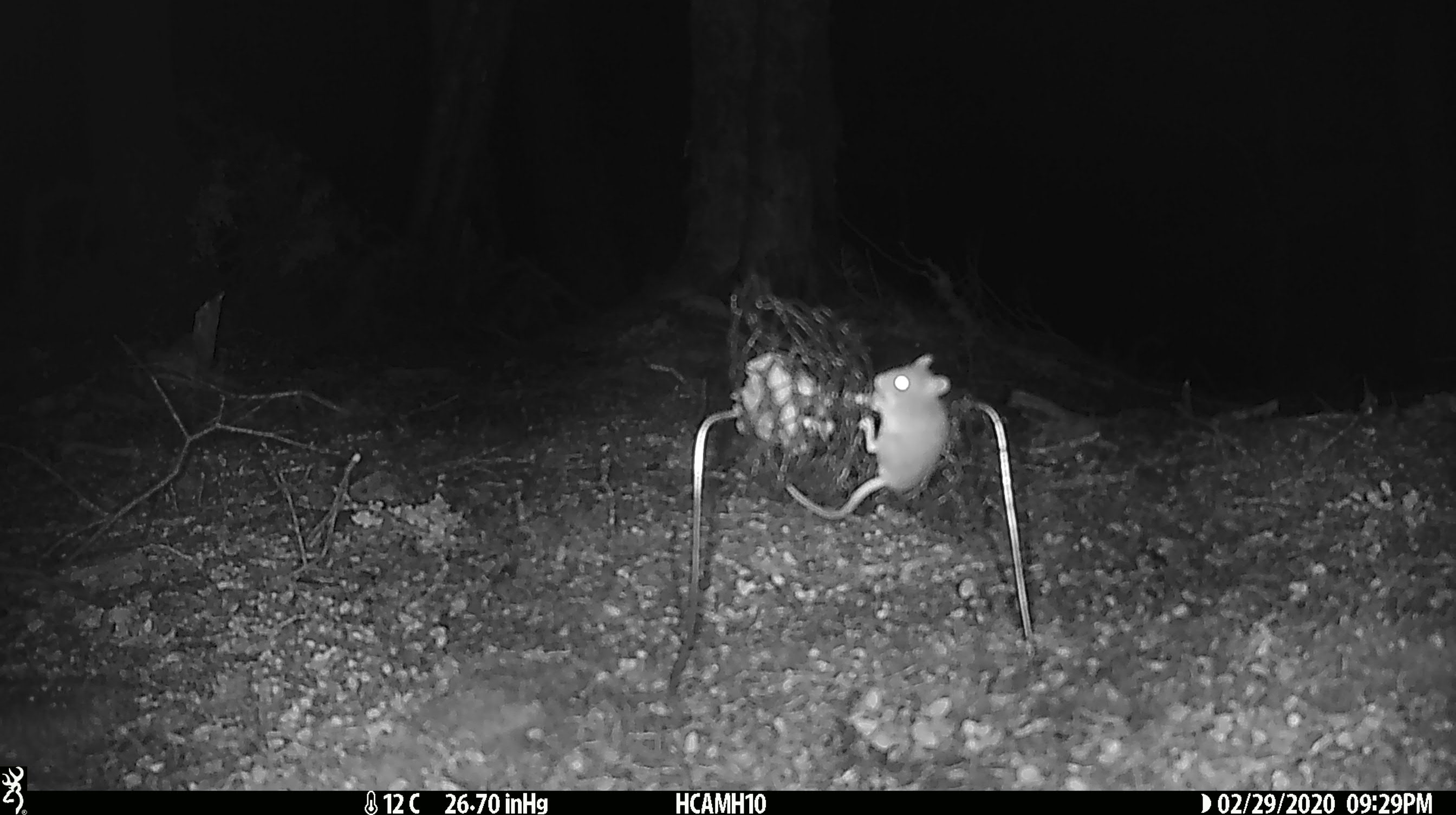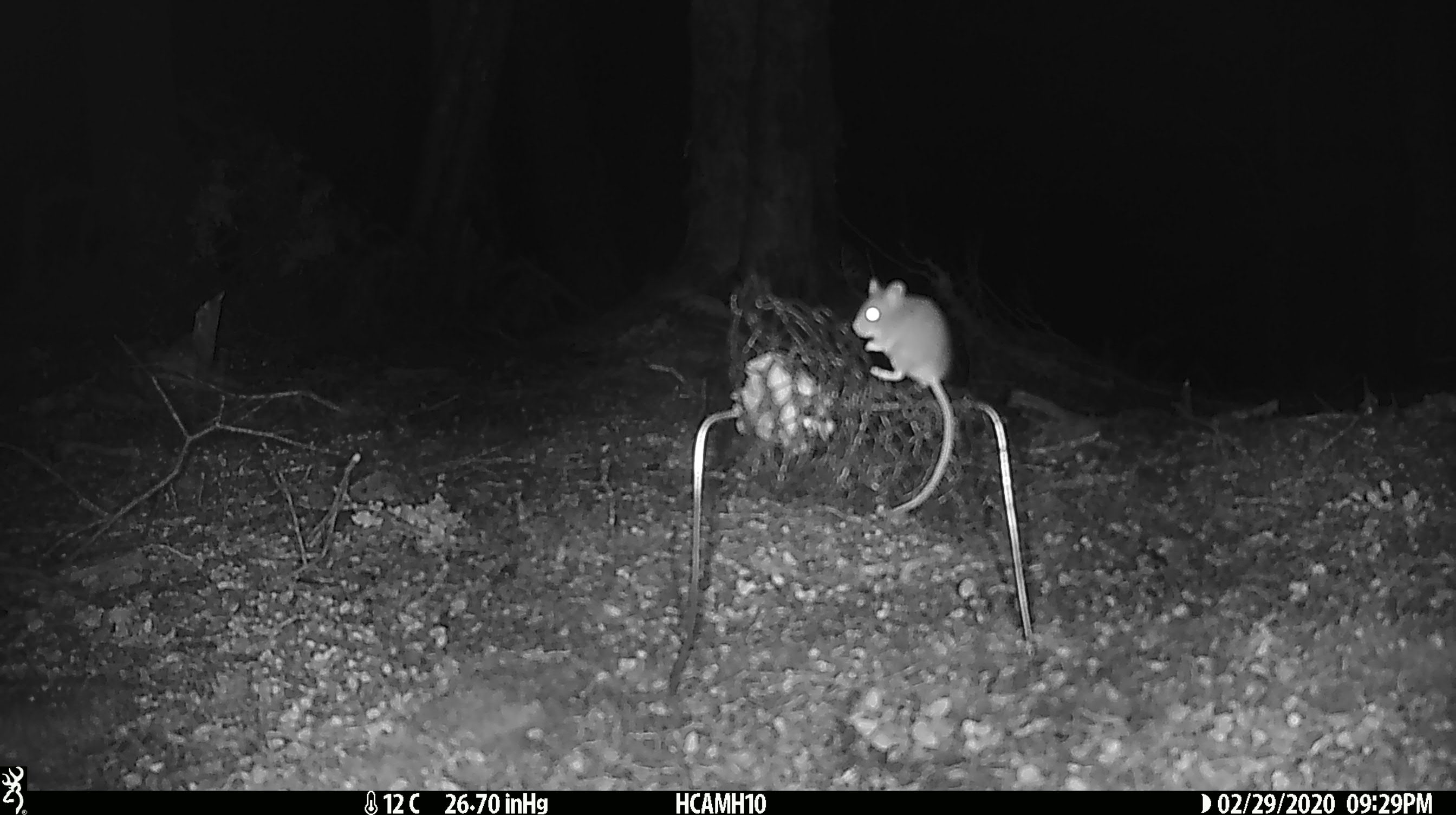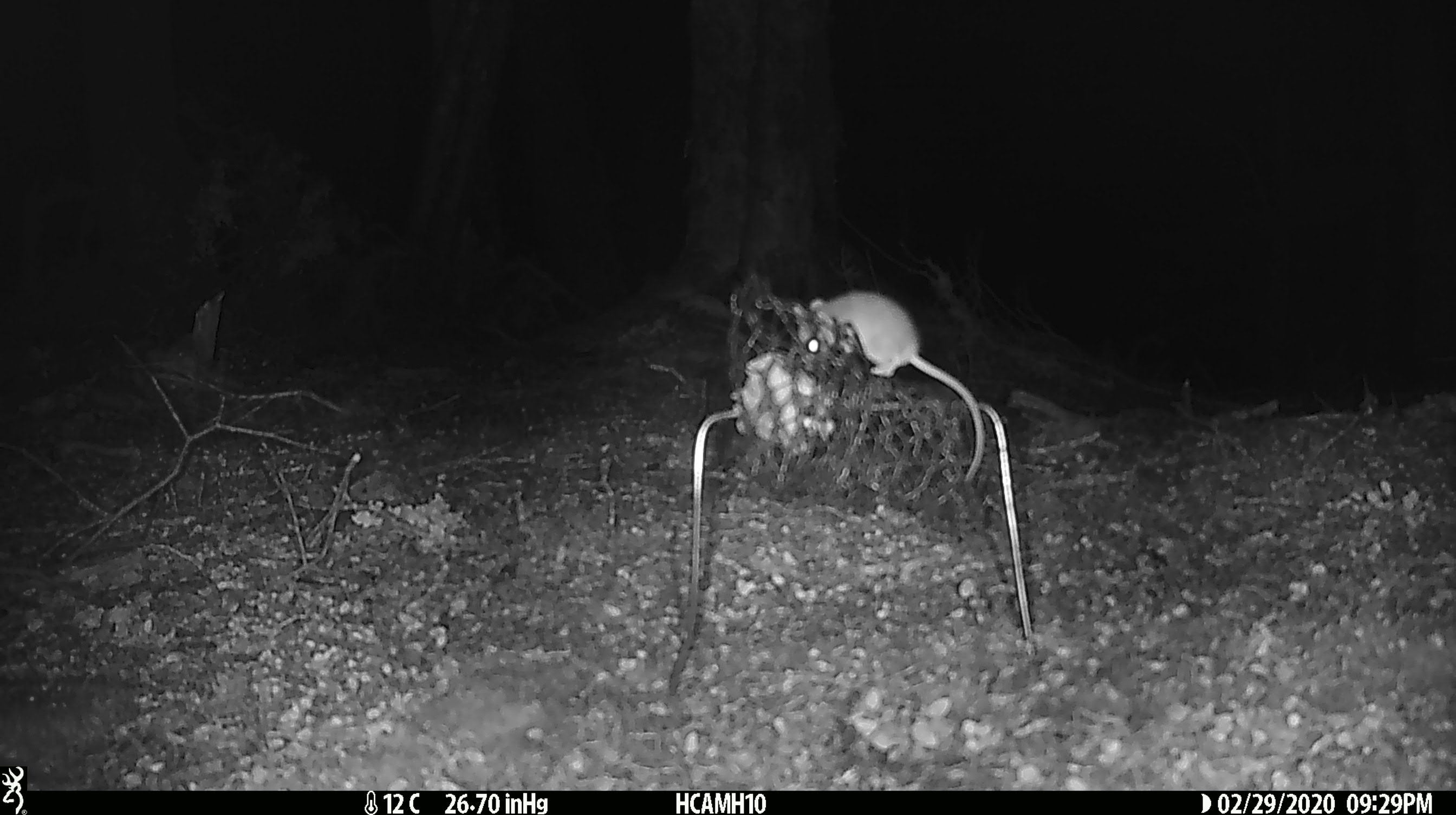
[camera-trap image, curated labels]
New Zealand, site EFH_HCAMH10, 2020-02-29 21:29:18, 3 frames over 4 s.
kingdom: Animalia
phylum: Chordata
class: Mammalia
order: Rodentia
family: Muridae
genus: Mus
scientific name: Mus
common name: mouse